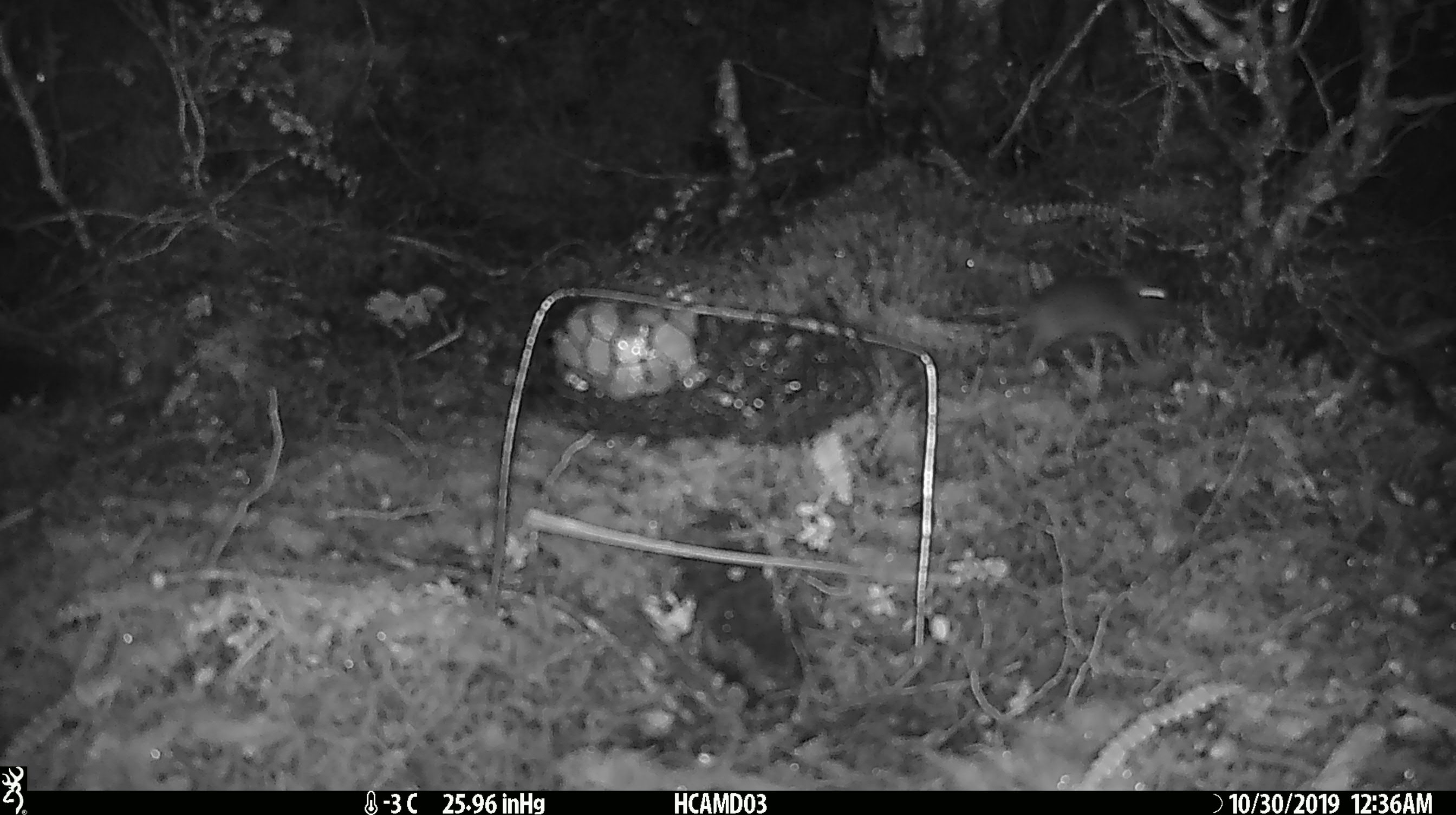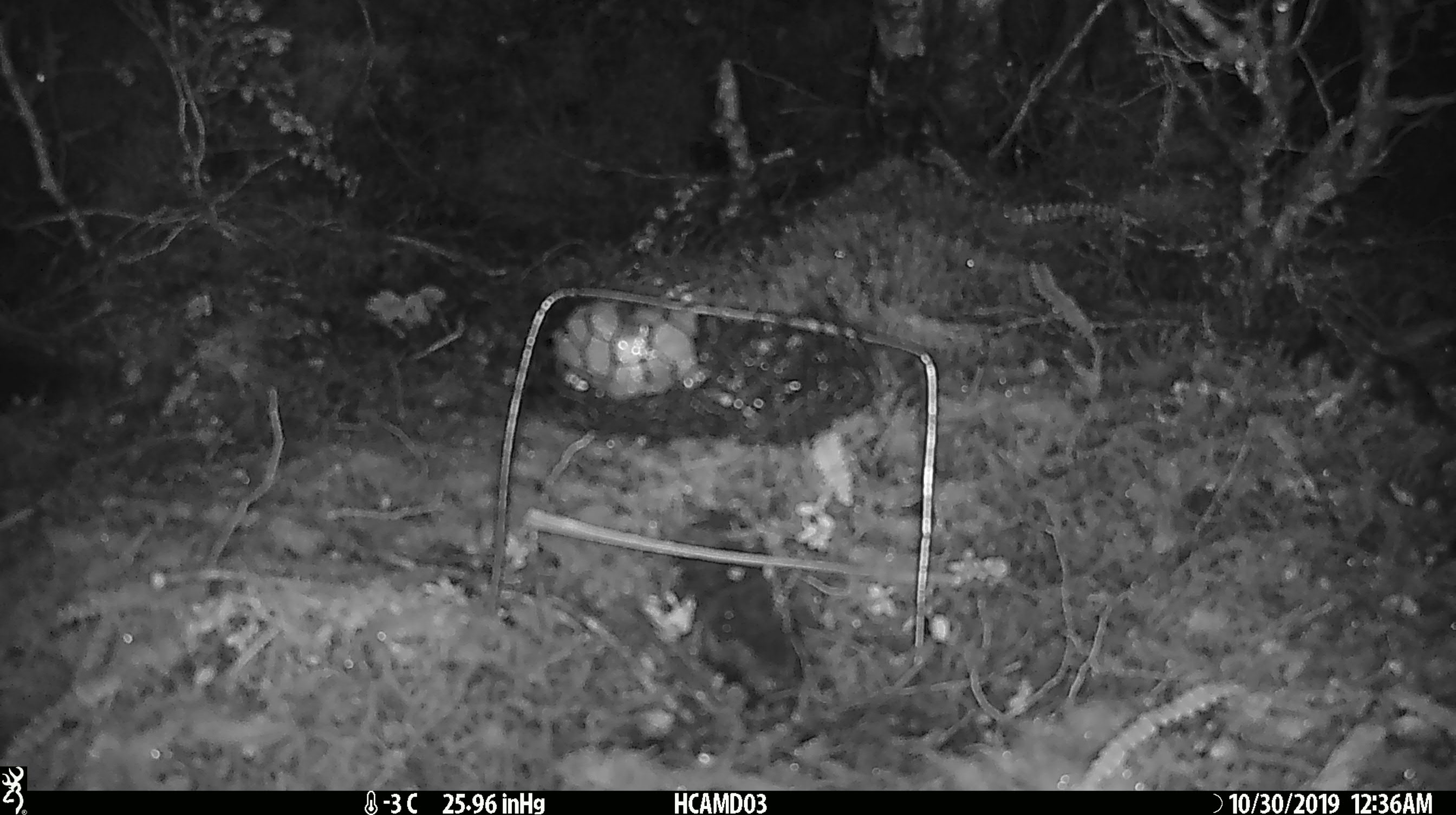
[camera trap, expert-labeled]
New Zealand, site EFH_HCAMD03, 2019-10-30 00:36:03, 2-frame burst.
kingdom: Animalia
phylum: Chordata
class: Mammalia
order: Rodentia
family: Muridae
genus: Mus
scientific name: Mus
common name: mouse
Mouse (Mus).